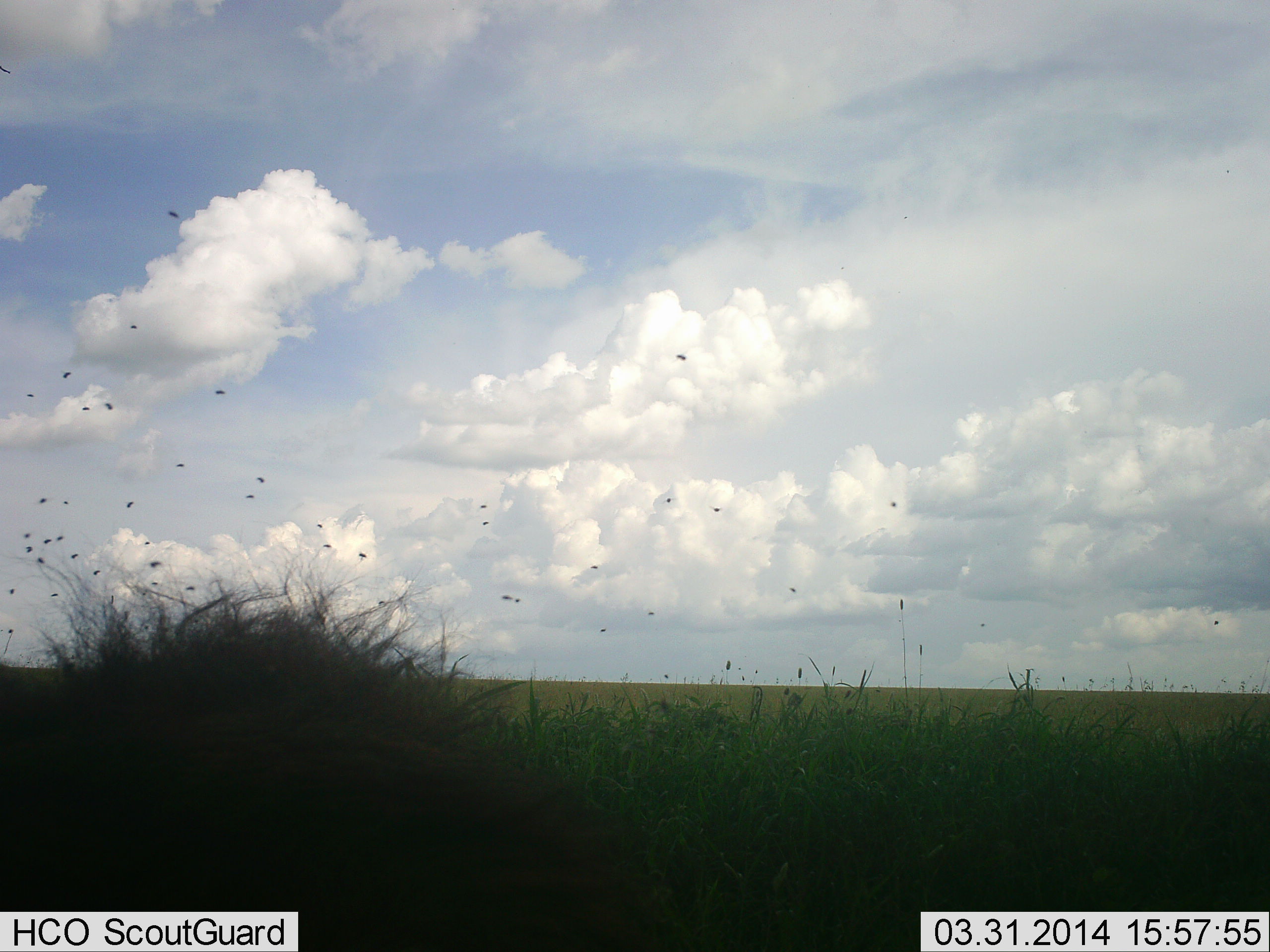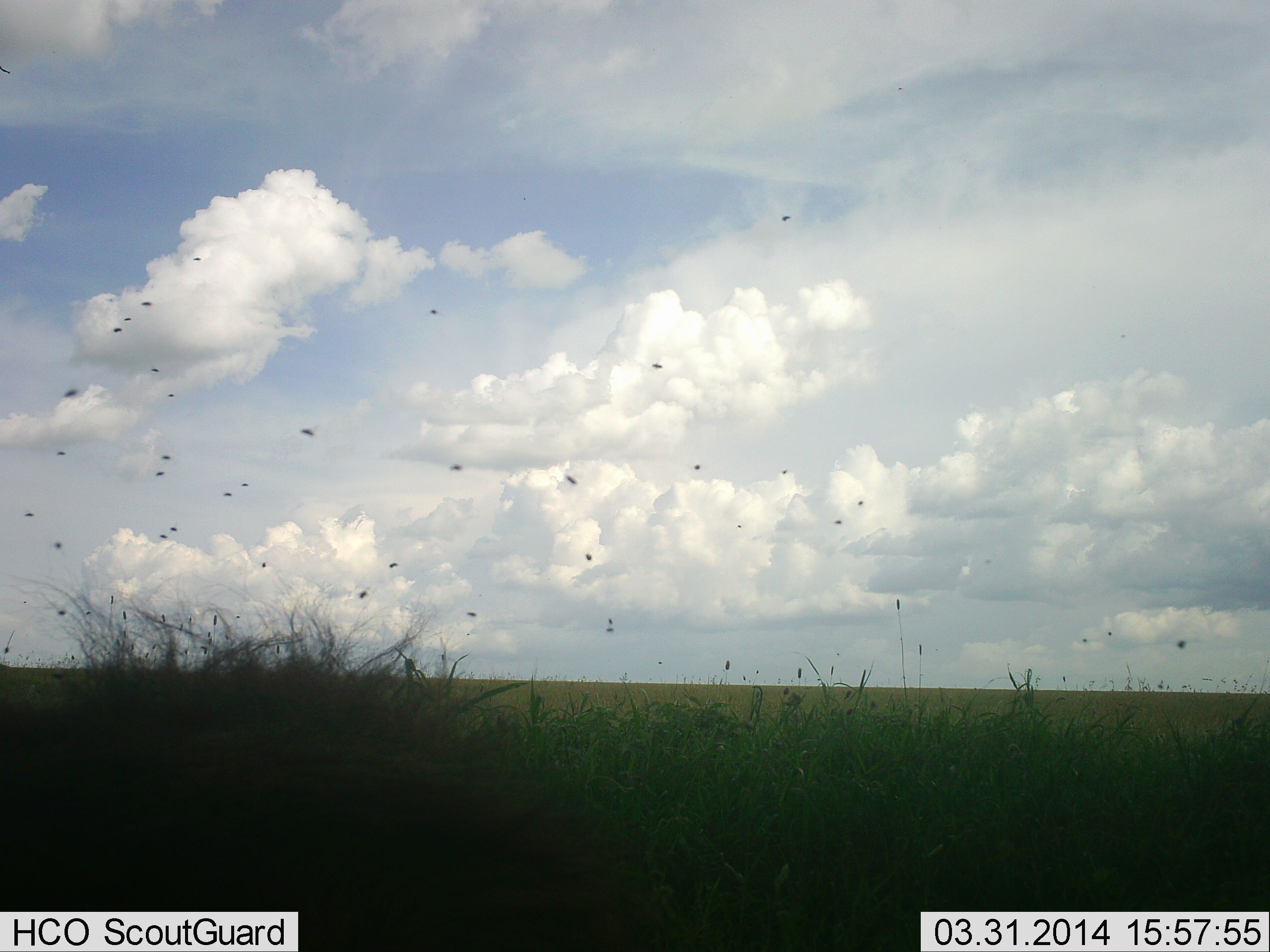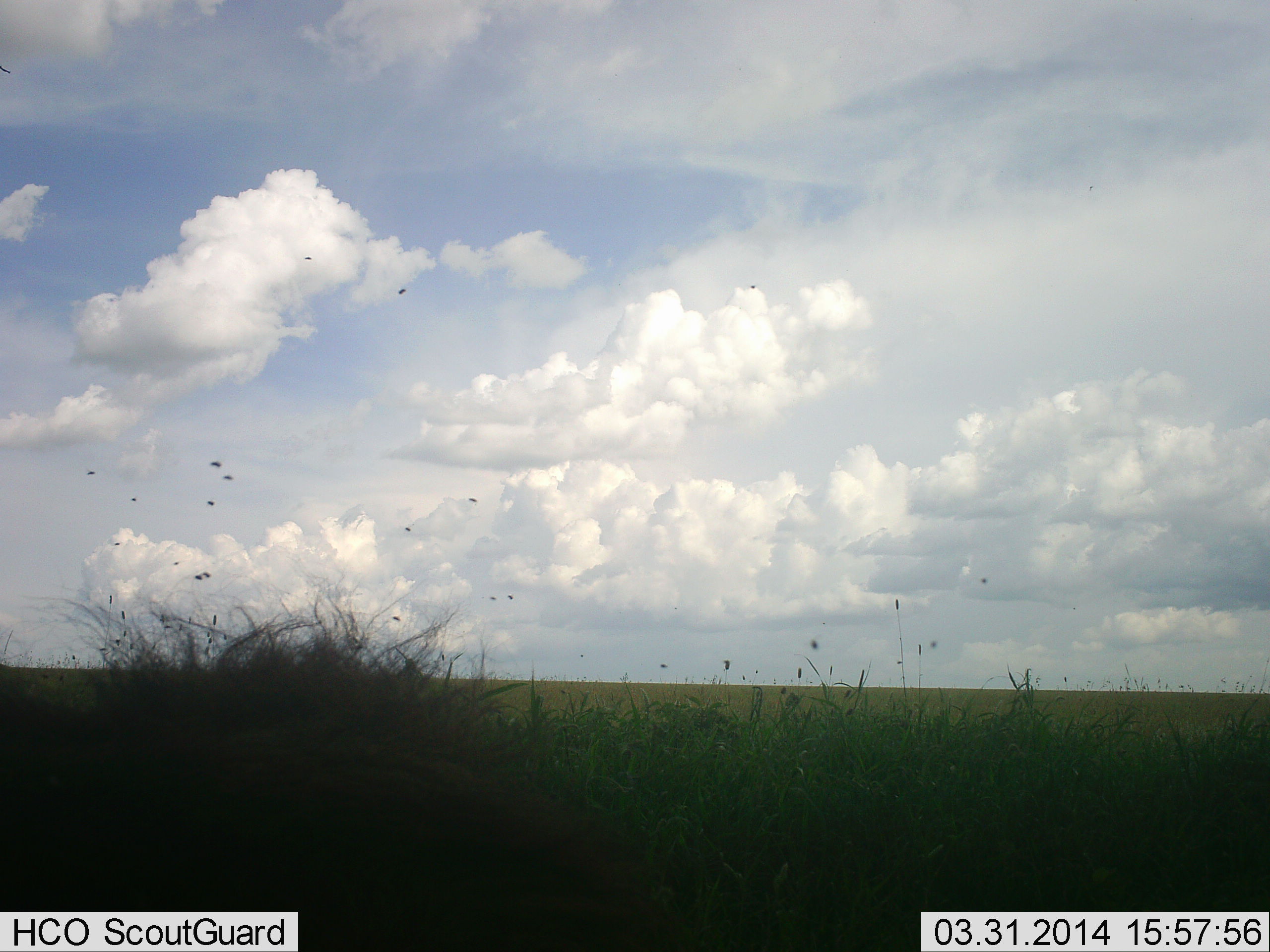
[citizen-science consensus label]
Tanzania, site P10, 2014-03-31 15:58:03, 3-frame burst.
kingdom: Animalia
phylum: Arthropoda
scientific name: Arthropoda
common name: arthropods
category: insectspider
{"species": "insectspider (arthropods) (Arthropoda)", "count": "11-50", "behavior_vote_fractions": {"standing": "0%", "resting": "0%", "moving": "92%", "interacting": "8%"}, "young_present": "0%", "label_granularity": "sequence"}